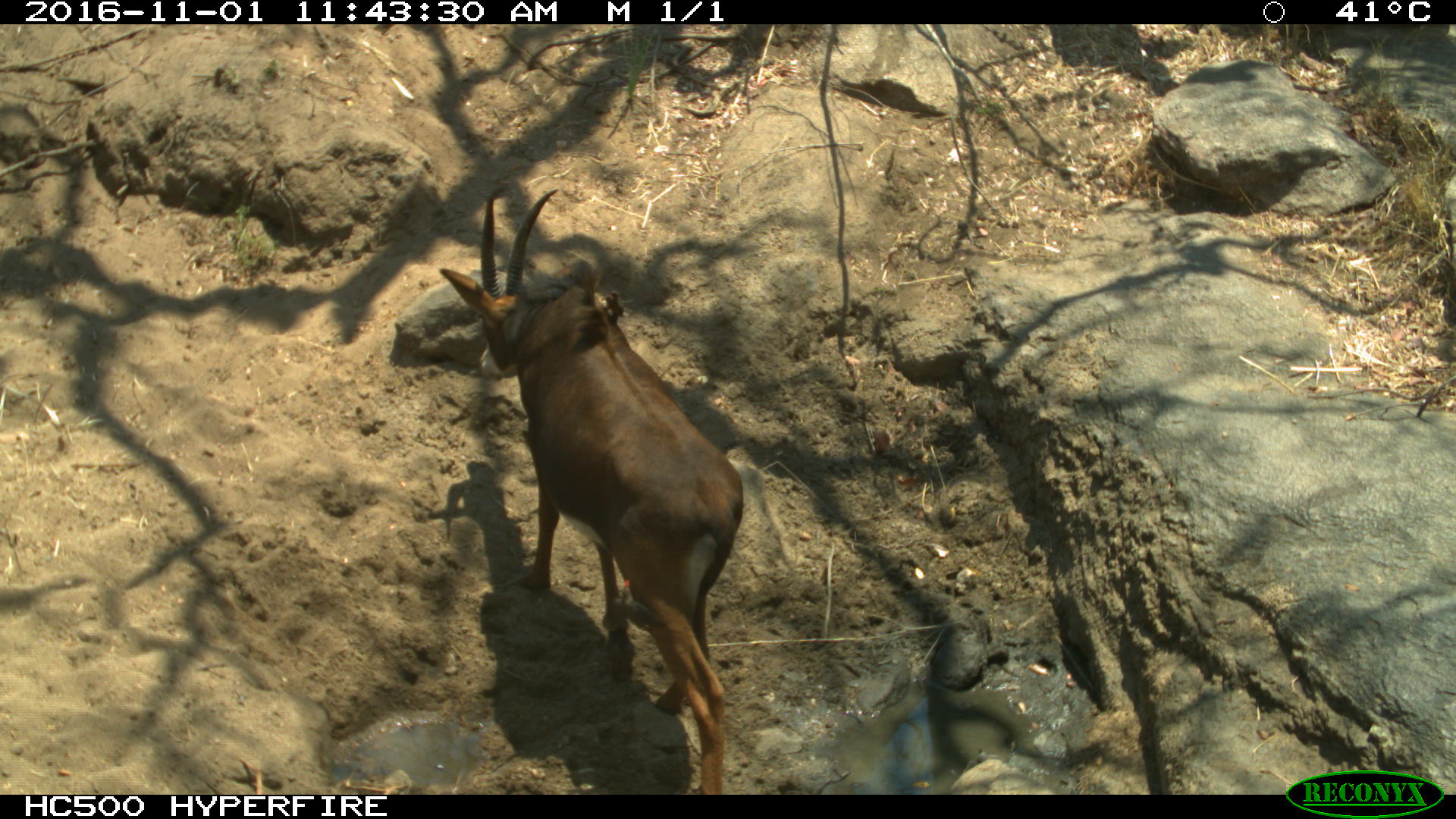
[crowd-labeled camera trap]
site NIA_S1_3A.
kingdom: Animalia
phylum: Chordata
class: Mammalia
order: Artiodactyla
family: Bovidae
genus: Hippotragus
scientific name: Hippotragus niger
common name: sable antelope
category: sable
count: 1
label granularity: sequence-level